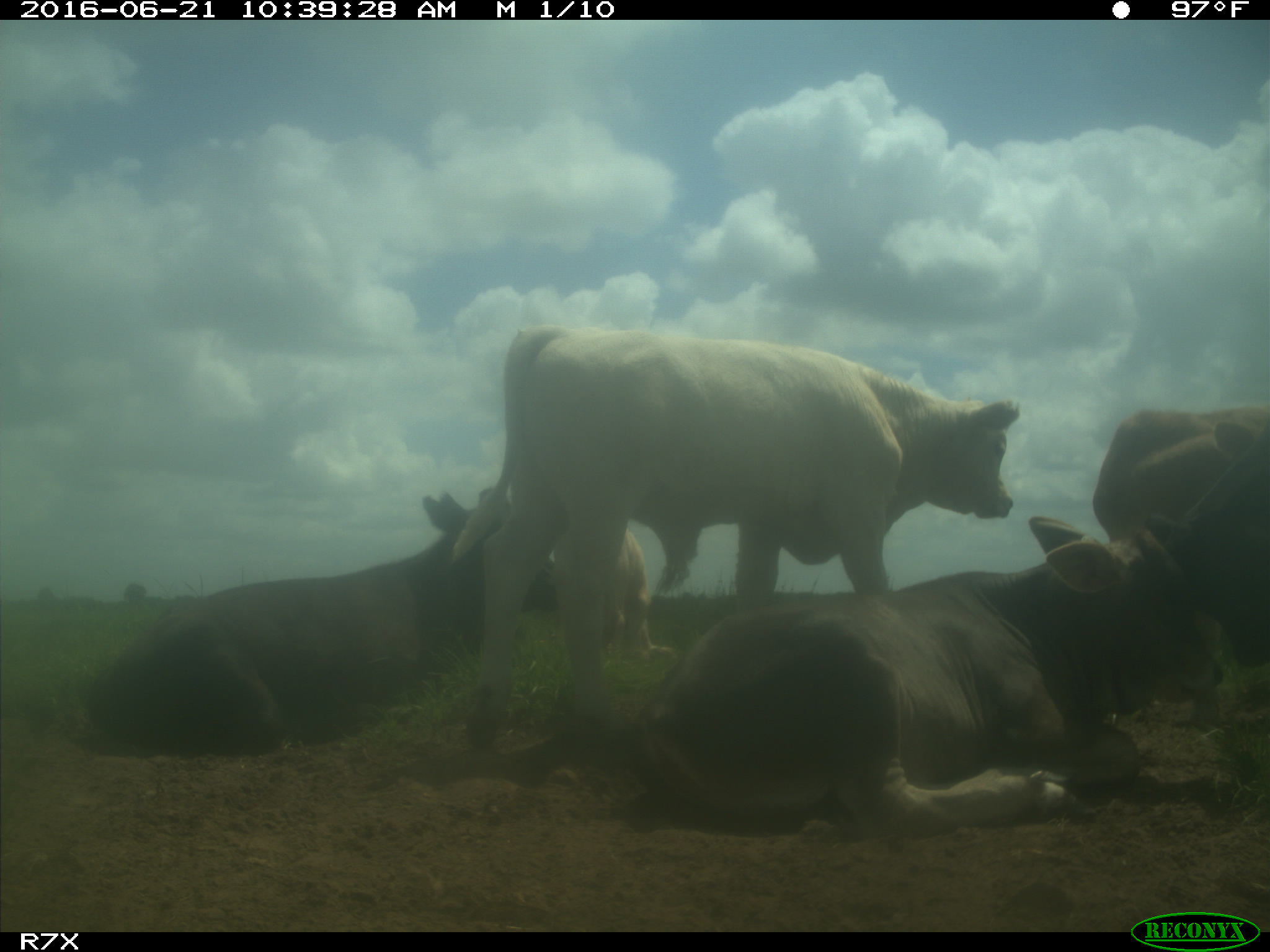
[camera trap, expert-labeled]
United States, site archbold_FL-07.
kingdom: Animalia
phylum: Chordata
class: Mammalia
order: Artiodactyla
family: Bovidae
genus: Bos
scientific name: Bos taurus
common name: domestic cow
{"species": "Bos taurus (domestic cow)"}